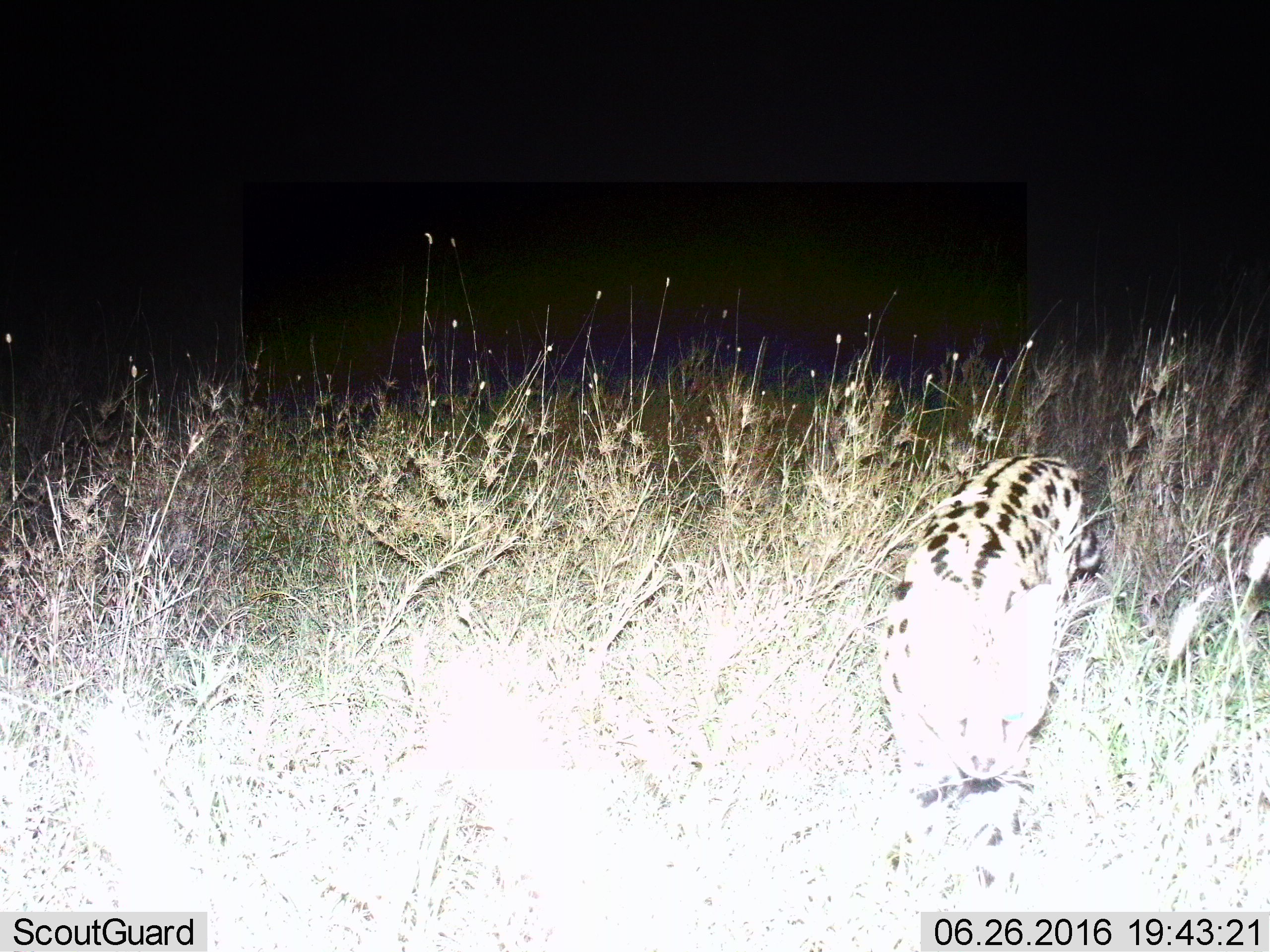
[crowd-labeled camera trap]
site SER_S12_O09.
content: unidentified animal